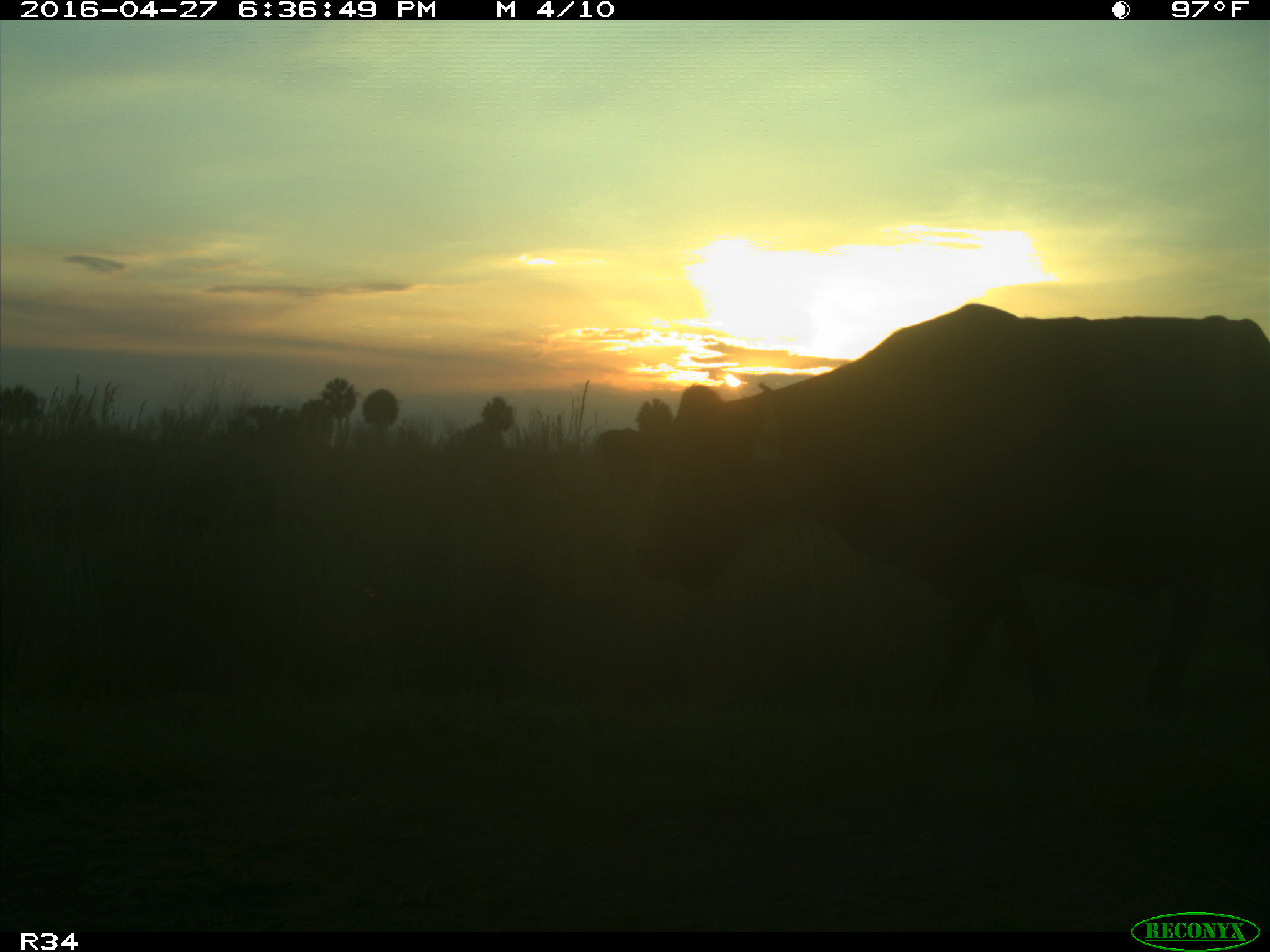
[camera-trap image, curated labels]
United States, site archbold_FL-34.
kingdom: Animalia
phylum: Chordata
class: Mammalia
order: Artiodactyla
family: Bovidae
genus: Bos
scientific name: Bos taurus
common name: domestic cow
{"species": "Bos taurus (domestic cow)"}